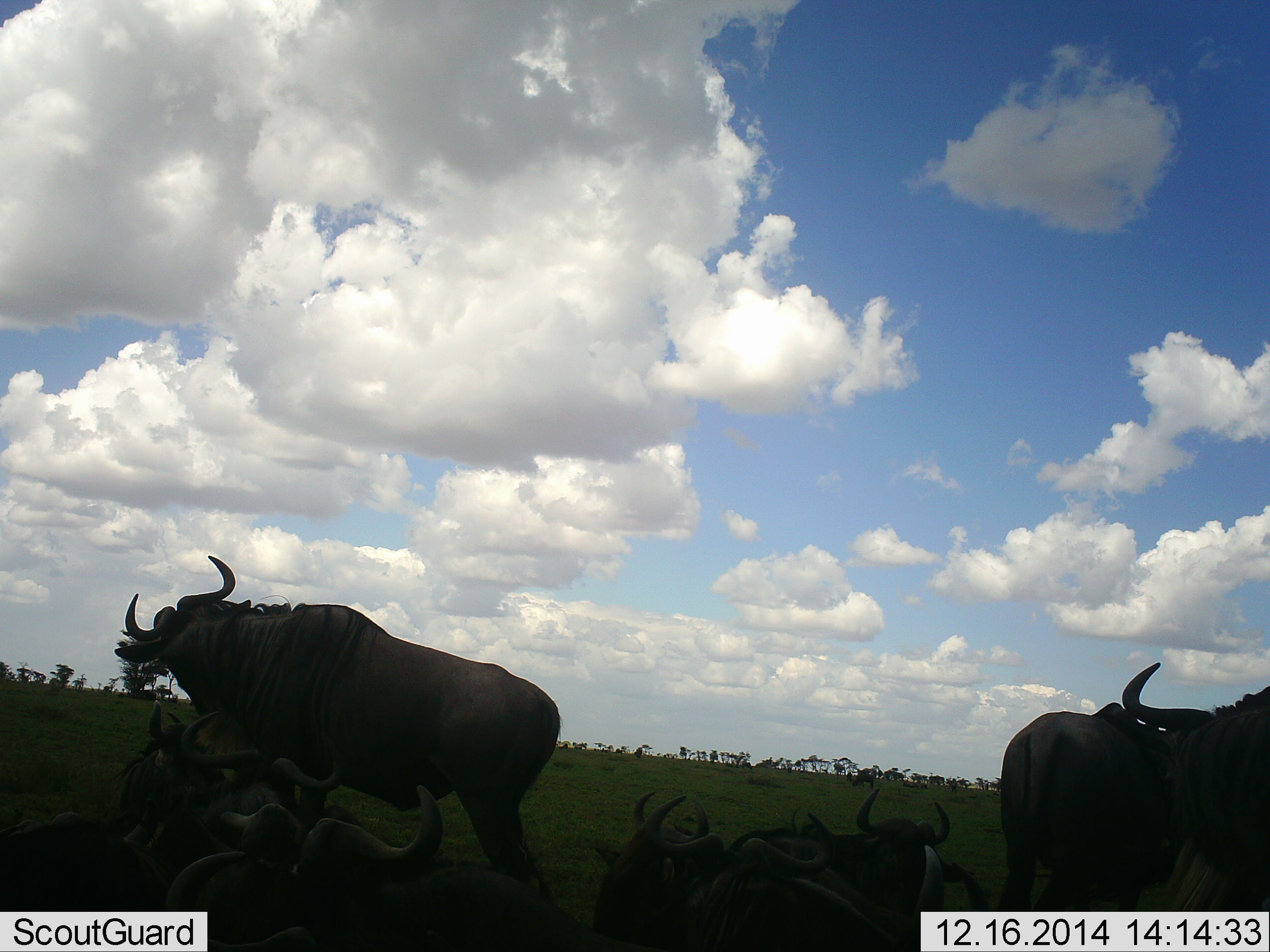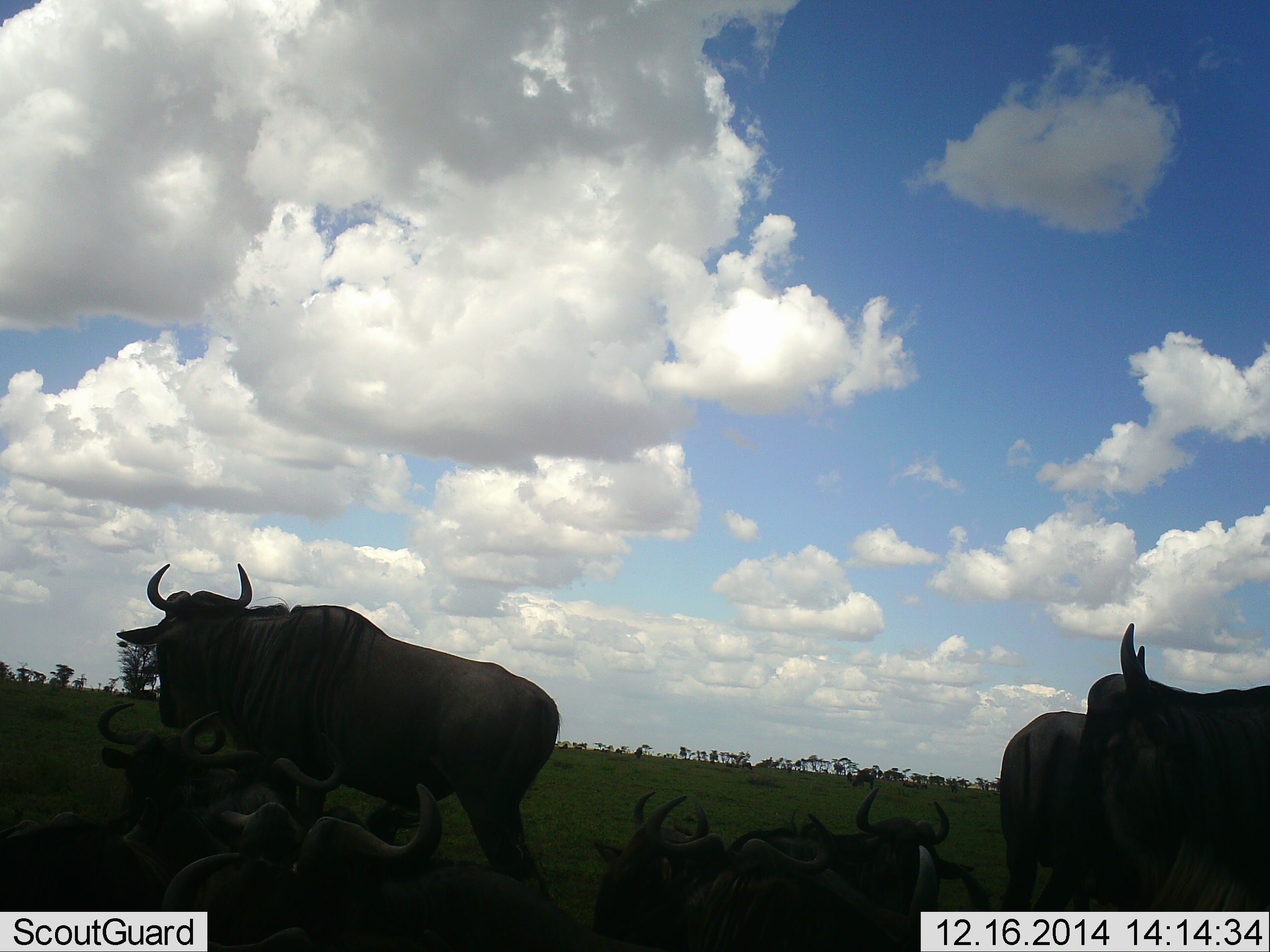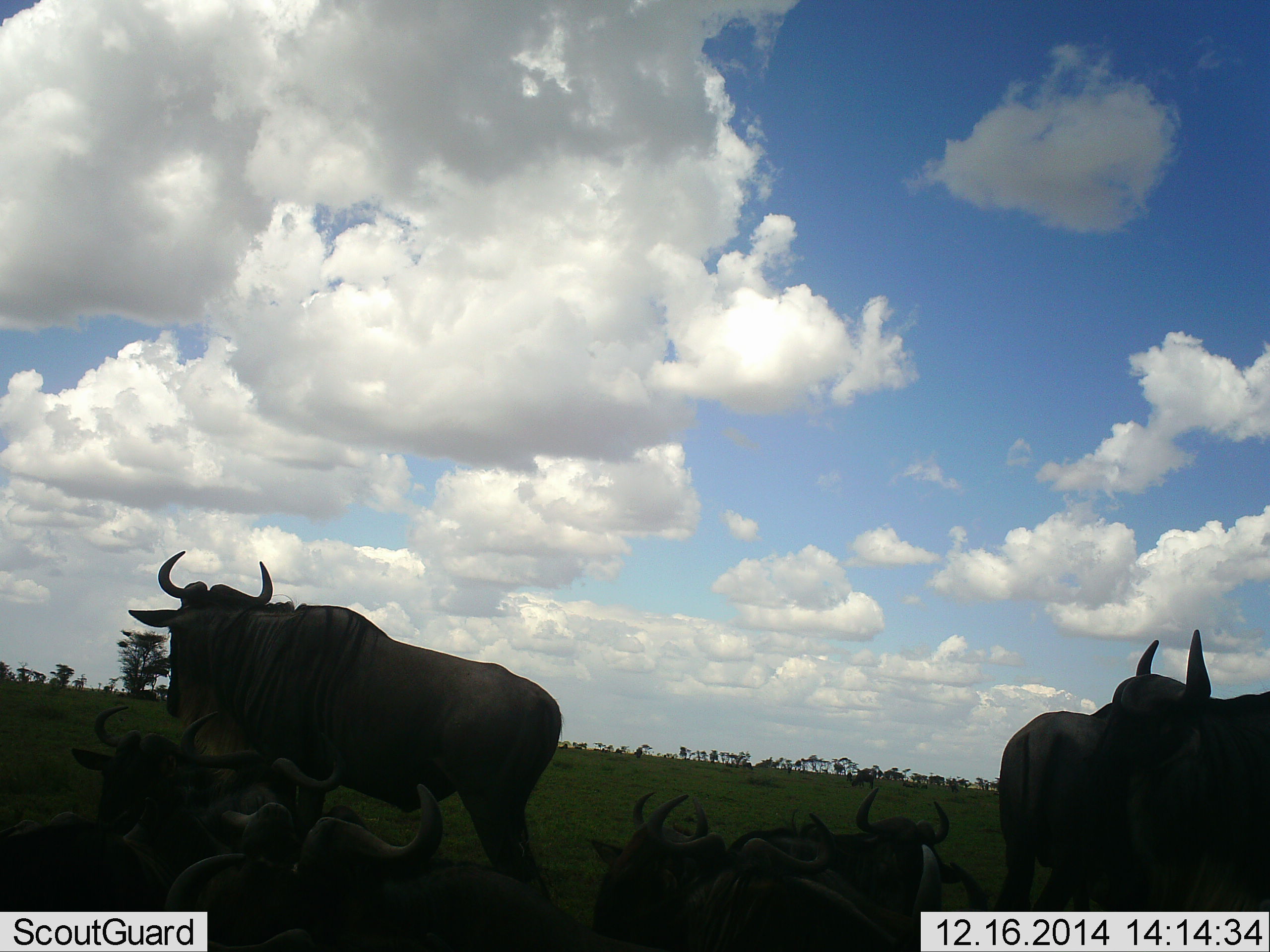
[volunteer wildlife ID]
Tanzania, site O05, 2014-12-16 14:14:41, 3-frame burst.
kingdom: Animalia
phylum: Chordata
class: Mammalia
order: Artiodactyla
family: Bovidae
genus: Connochaetes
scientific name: Connochaetes taurinus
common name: blue wildebeest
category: wildebeest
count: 10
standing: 80%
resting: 80%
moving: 10%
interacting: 0%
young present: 0%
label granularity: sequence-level